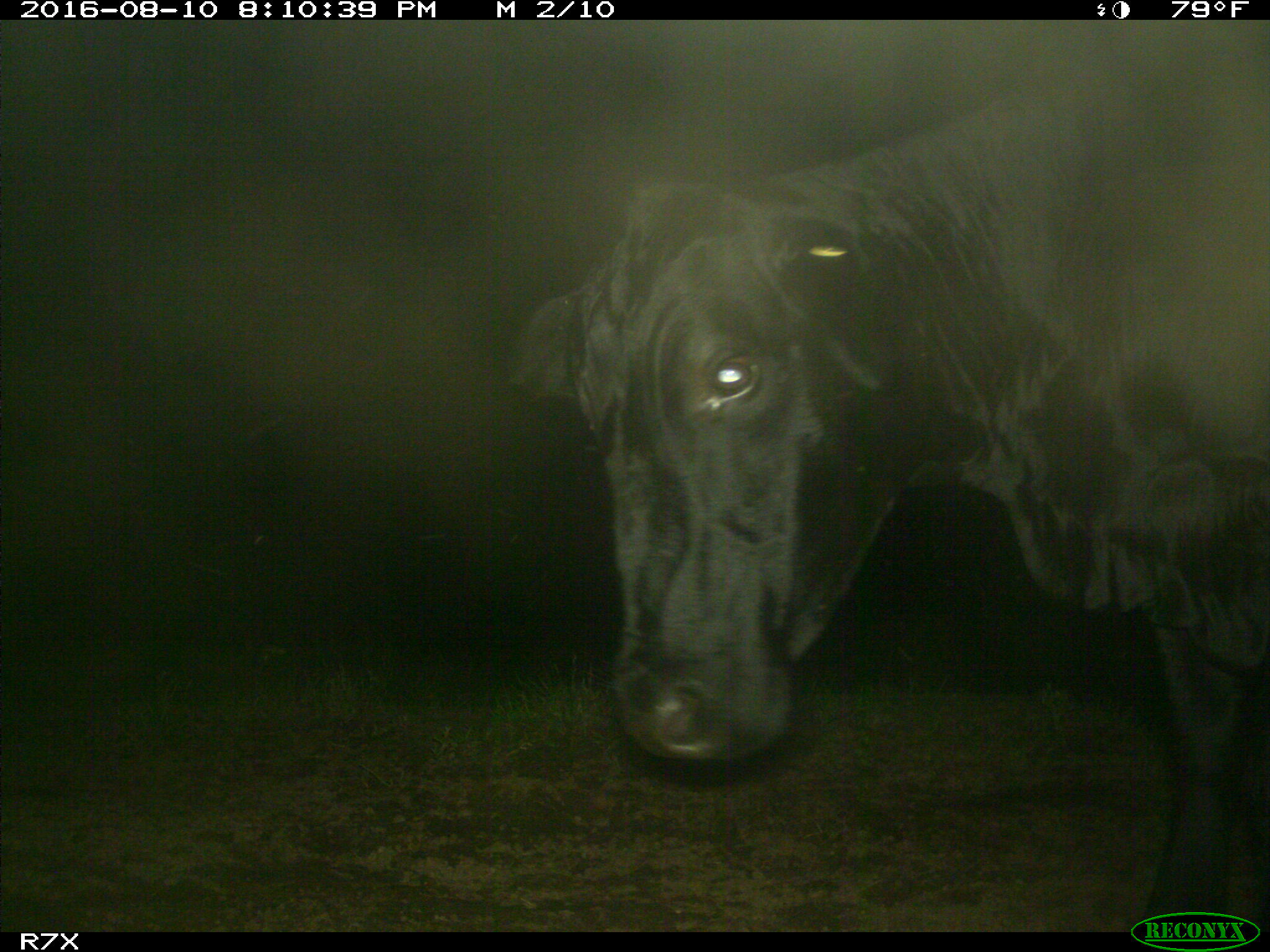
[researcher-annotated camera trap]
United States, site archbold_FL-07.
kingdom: Animalia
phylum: Chordata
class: Mammalia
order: Artiodactyla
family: Bovidae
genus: Bos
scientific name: Bos taurus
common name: domestic cow